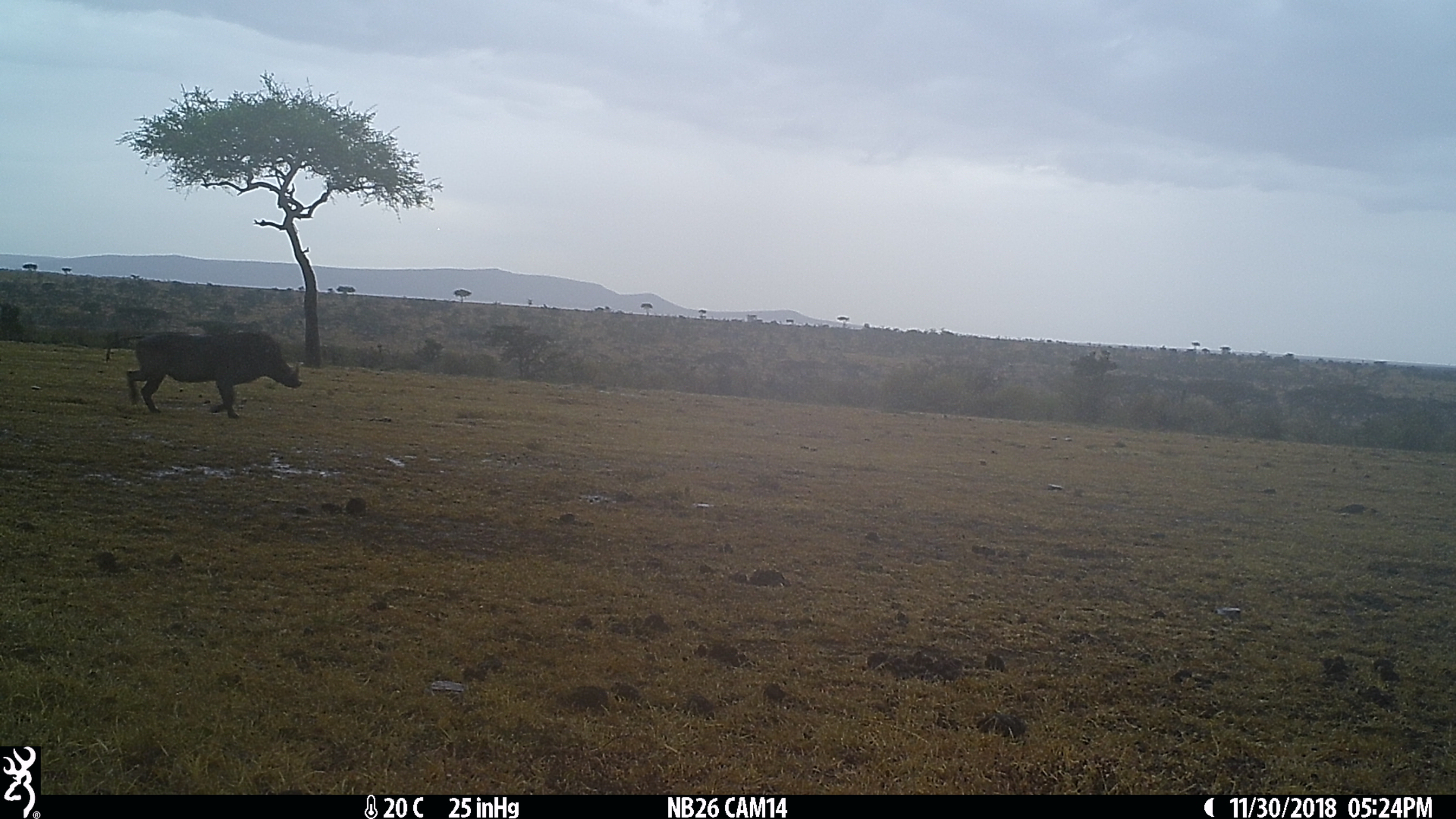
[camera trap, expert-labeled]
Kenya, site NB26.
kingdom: Animalia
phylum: Chordata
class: Mammalia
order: Artiodactyla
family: Suidae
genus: Phacochoerus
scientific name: Phacochoerus africanus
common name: common warthog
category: warthog